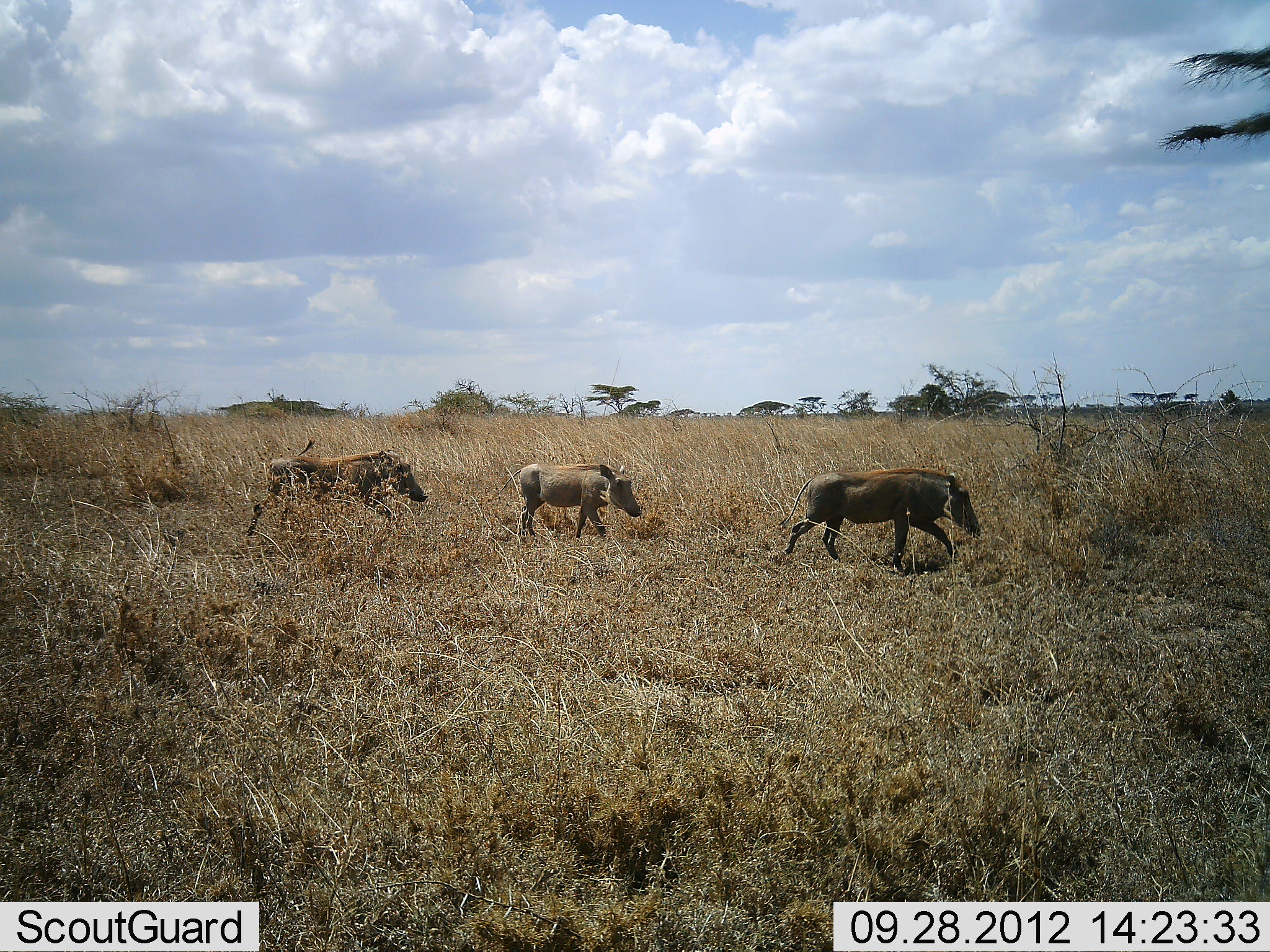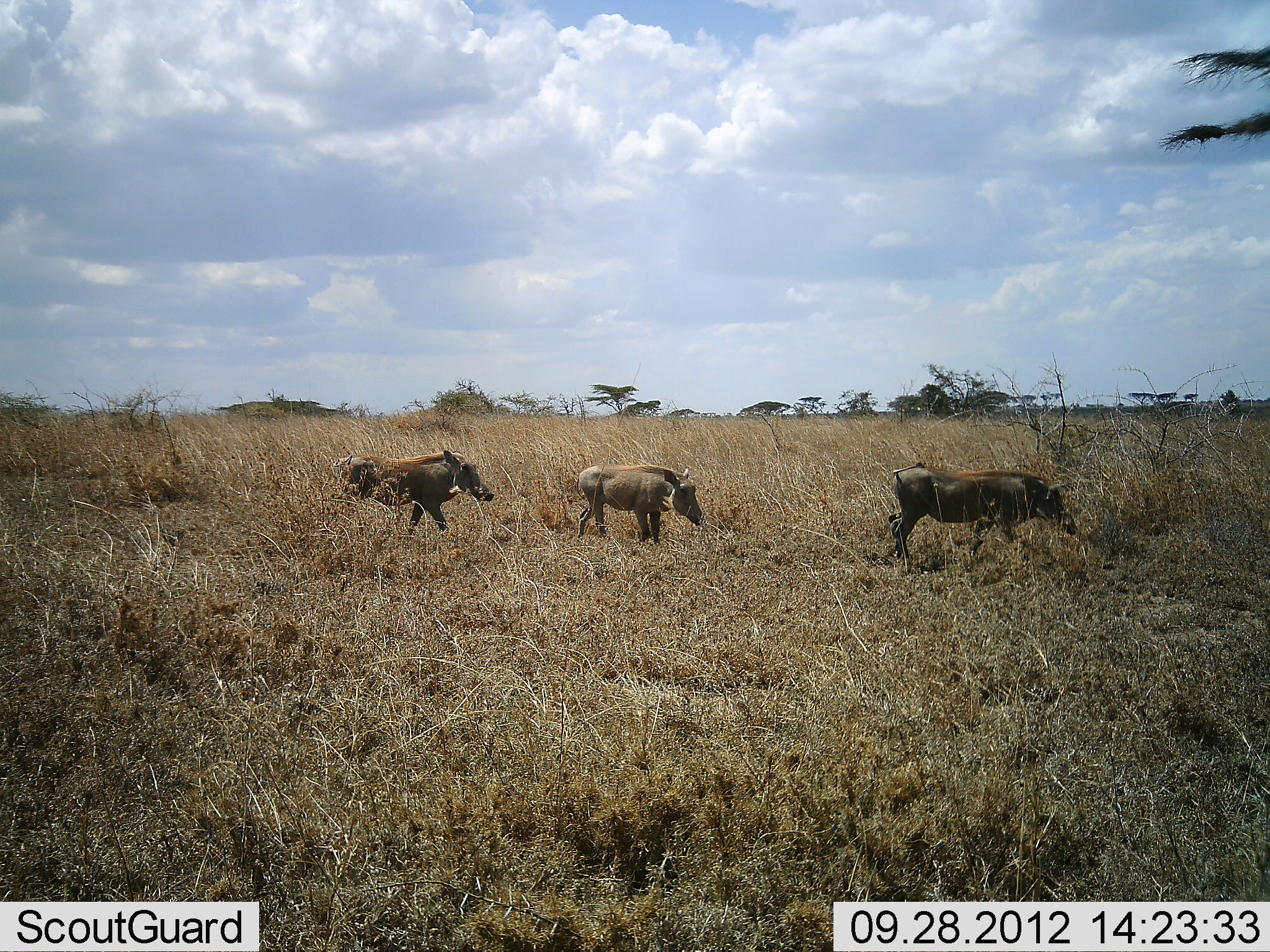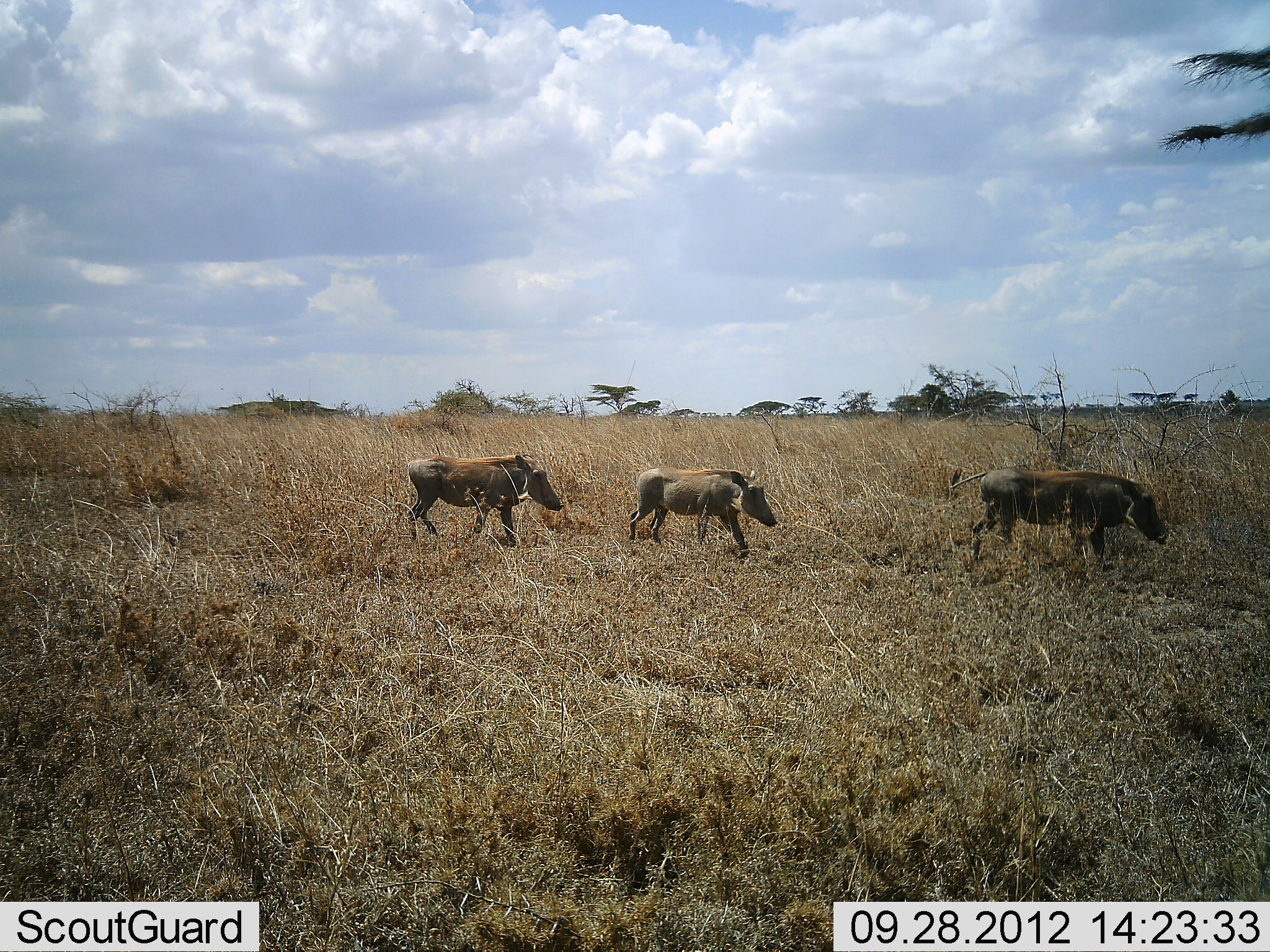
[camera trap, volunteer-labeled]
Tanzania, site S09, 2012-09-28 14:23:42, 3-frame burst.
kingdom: Animalia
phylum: Chordata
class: Mammalia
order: Artiodactyla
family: Suidae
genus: Phacochoerus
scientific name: Phacochoerus africanus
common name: warthog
Warthog (Phacochoerus africanus), count 3. Behavior (volunteer vote fractions): standing 0%, resting 0%, moving 100%, interacting 0%. Young present (vote fraction): 20%. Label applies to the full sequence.